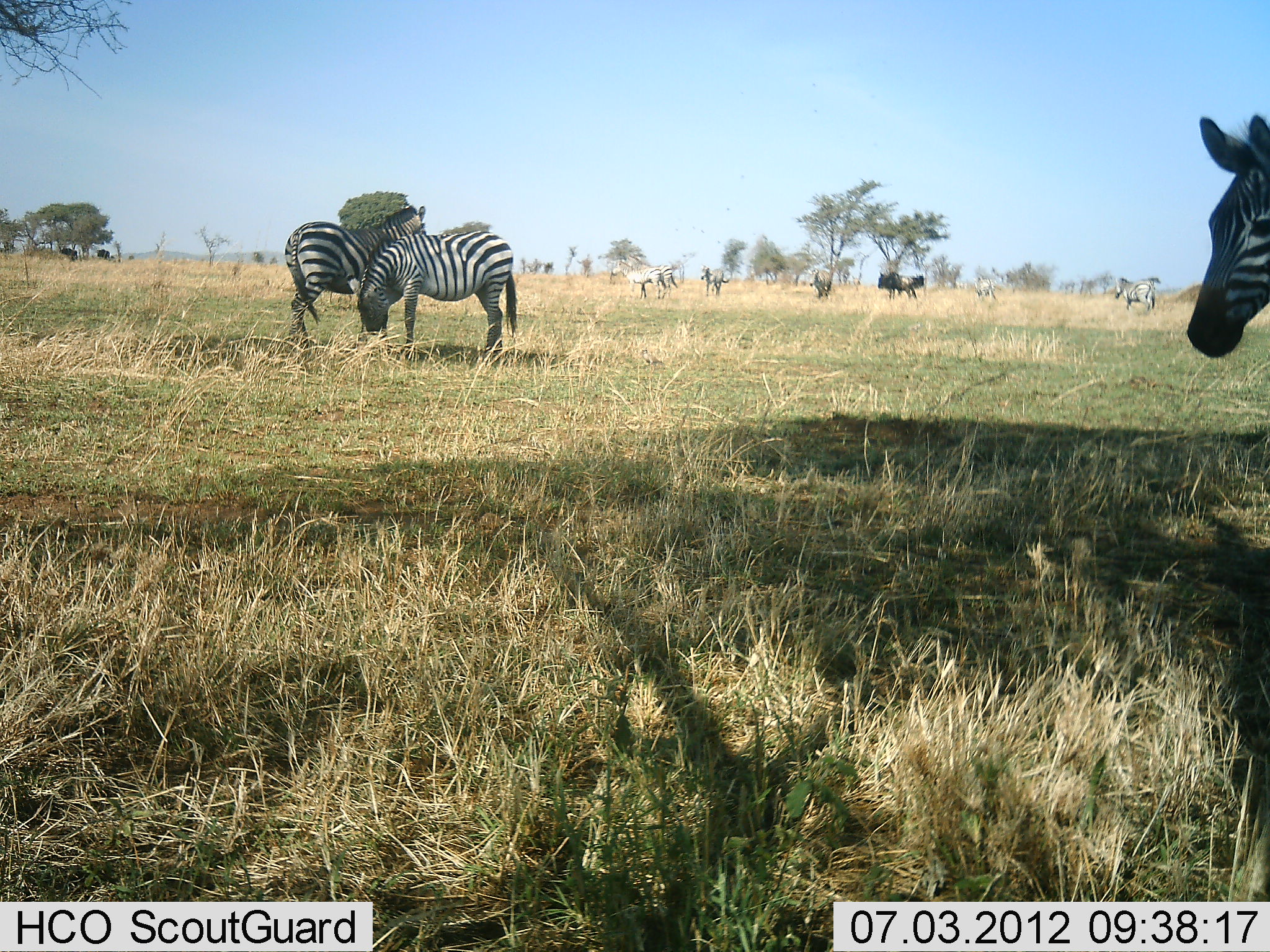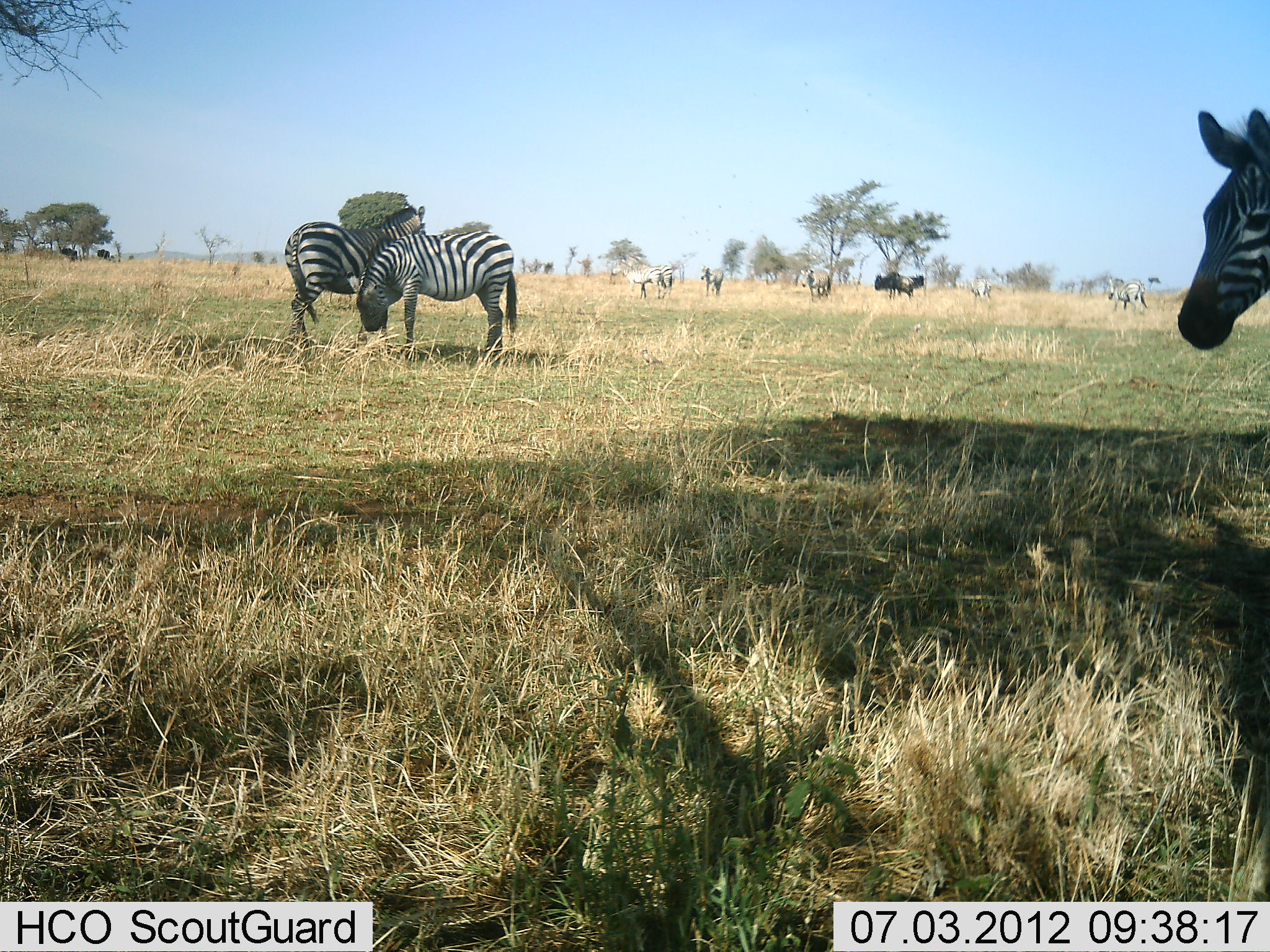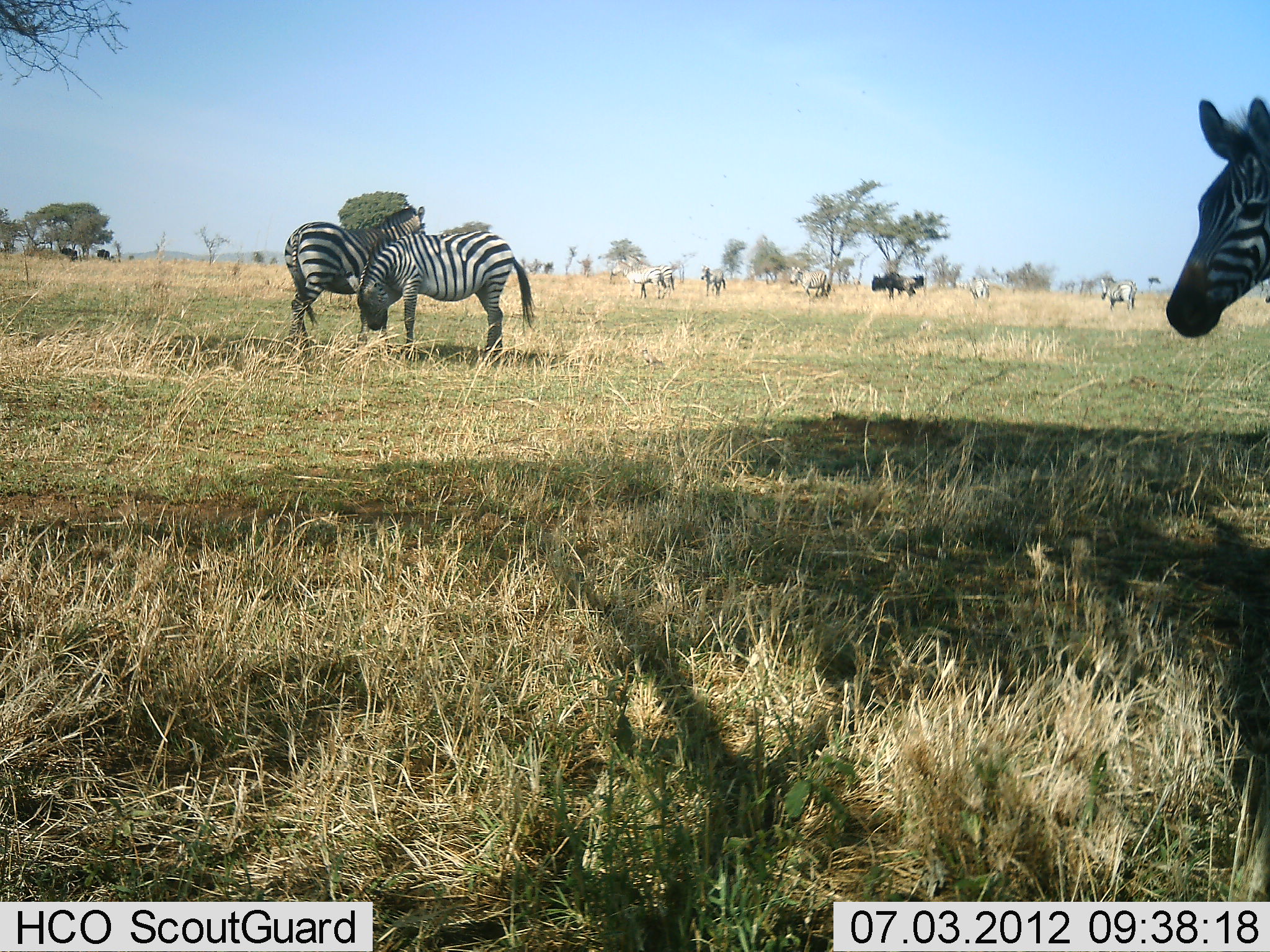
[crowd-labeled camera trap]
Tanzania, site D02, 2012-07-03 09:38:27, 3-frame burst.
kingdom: Animalia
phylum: Chordata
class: Mammalia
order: Artiodactyla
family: Bovidae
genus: Connochaetes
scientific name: Connochaetes taurinus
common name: blue wildebeest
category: wildebeest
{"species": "wildebeest (blue wildebeest) (Connochaetes taurinus)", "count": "2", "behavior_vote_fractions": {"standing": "100%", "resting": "0%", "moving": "0%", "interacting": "0%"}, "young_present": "0%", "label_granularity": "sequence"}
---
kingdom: Animalia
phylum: Chordata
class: Mammalia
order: Perissodactyla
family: Equidae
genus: Equus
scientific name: Equus quagga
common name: plains zebra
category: zebra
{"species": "zebra (plains zebra) (Equus quagga)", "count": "9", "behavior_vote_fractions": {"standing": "88%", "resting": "6%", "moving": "41%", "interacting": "0%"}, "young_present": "0%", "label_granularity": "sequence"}